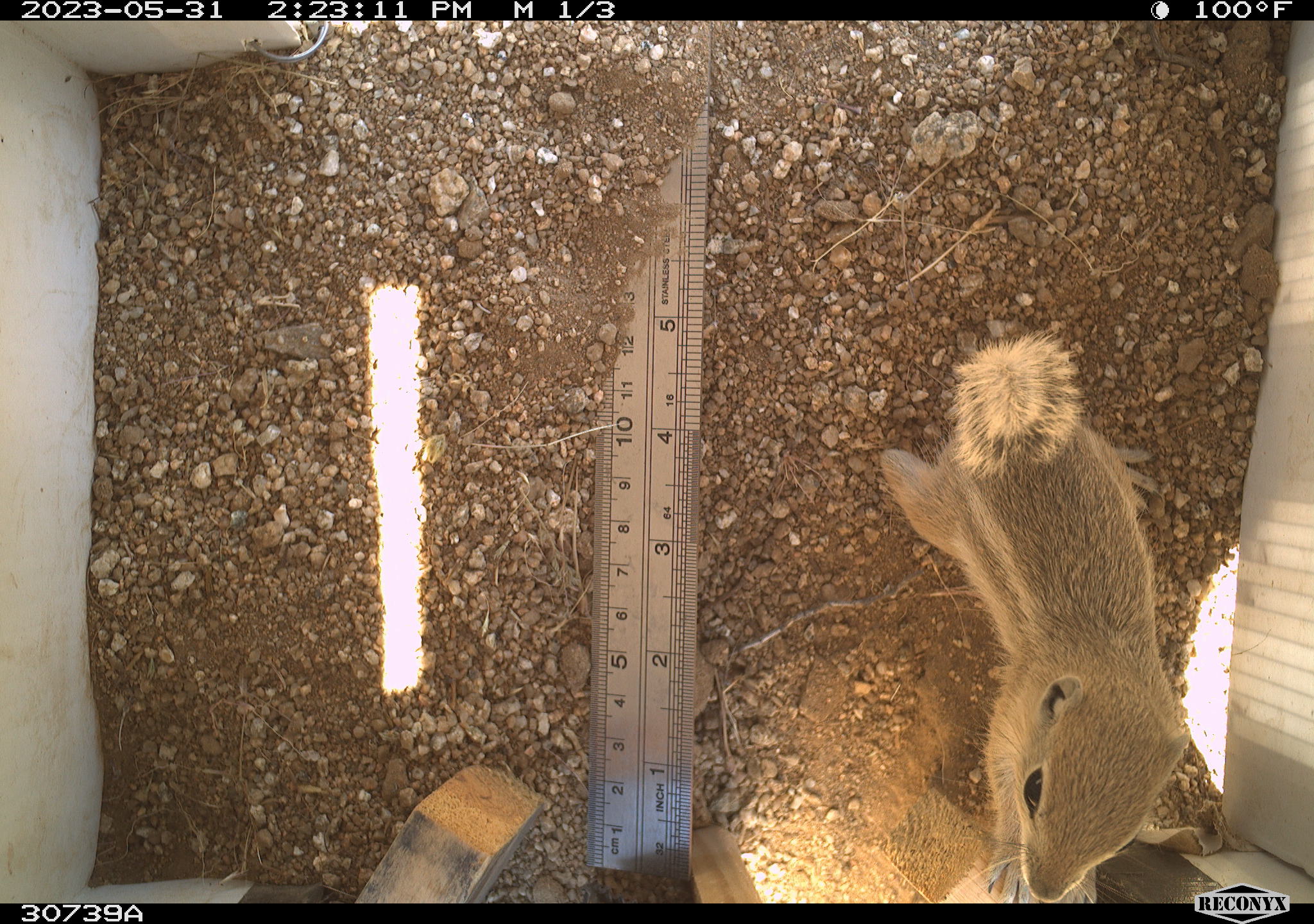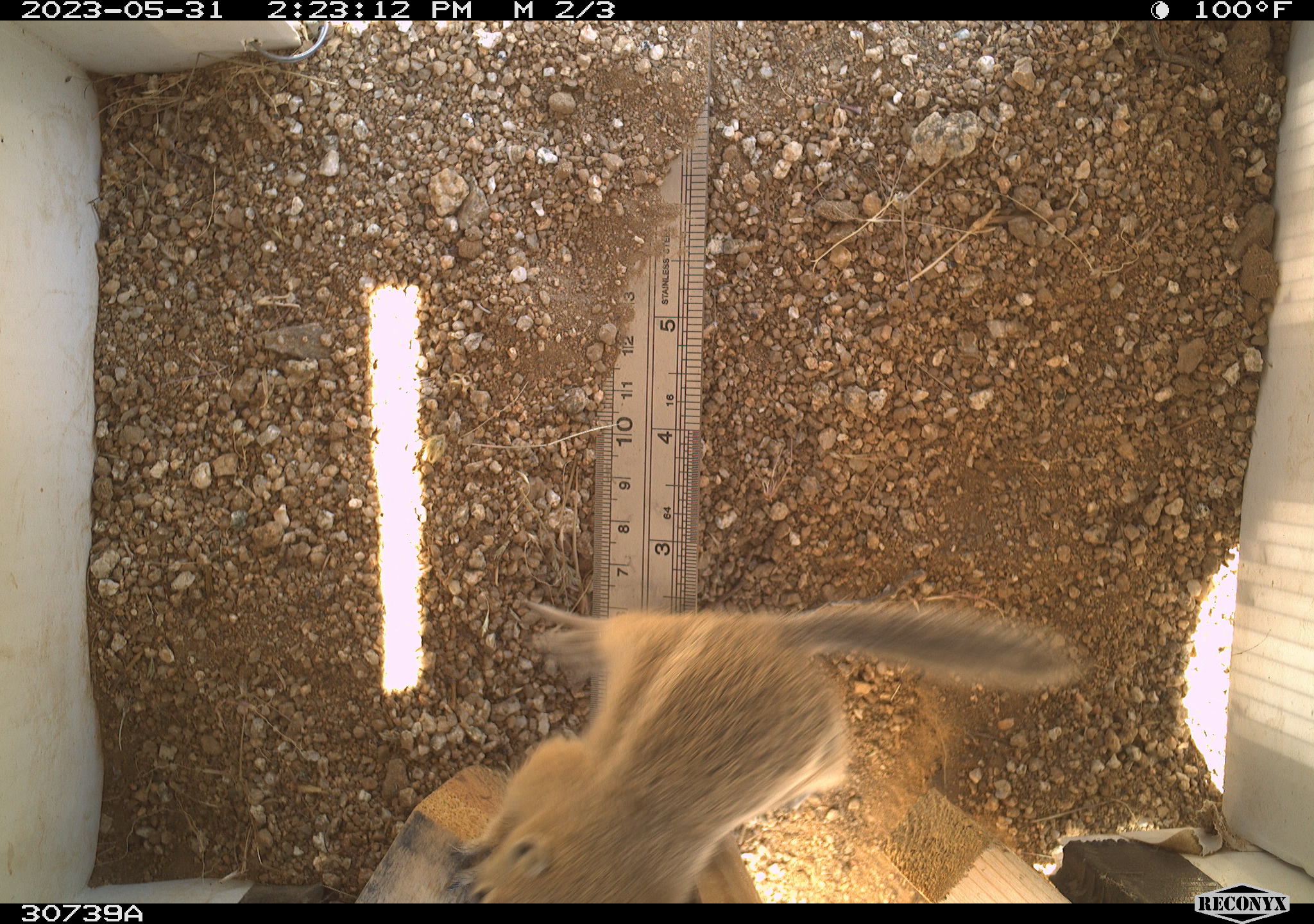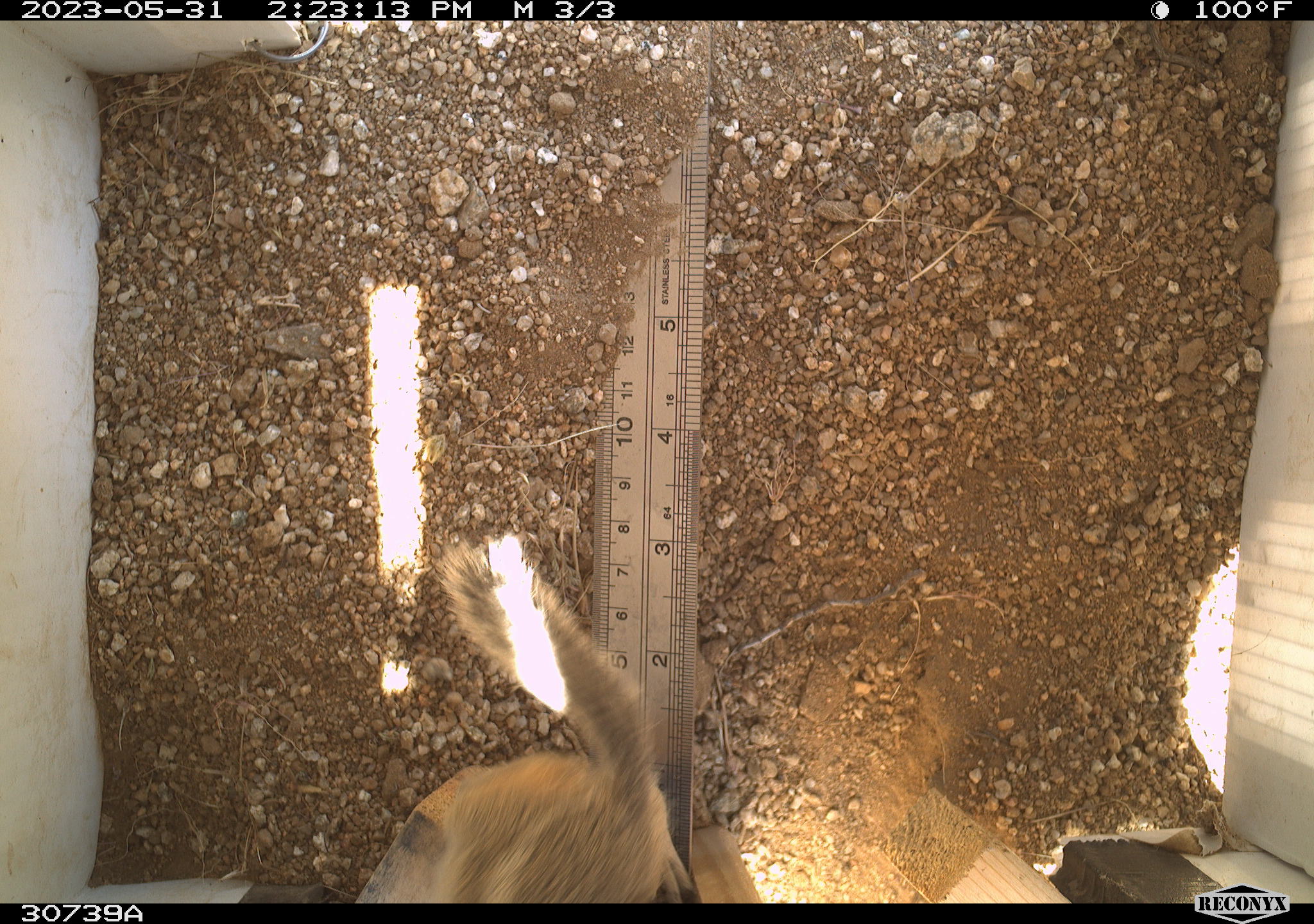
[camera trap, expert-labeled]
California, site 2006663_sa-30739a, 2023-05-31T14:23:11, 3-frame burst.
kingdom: Animalia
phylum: Chordata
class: Mammalia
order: Rodentia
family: Sciuridae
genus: Ammospermophilus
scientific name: Ammospermophilus leucurus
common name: white-tailed antelope squirrel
White-tailed antelope squirrel (Ammospermophilus leucurus).